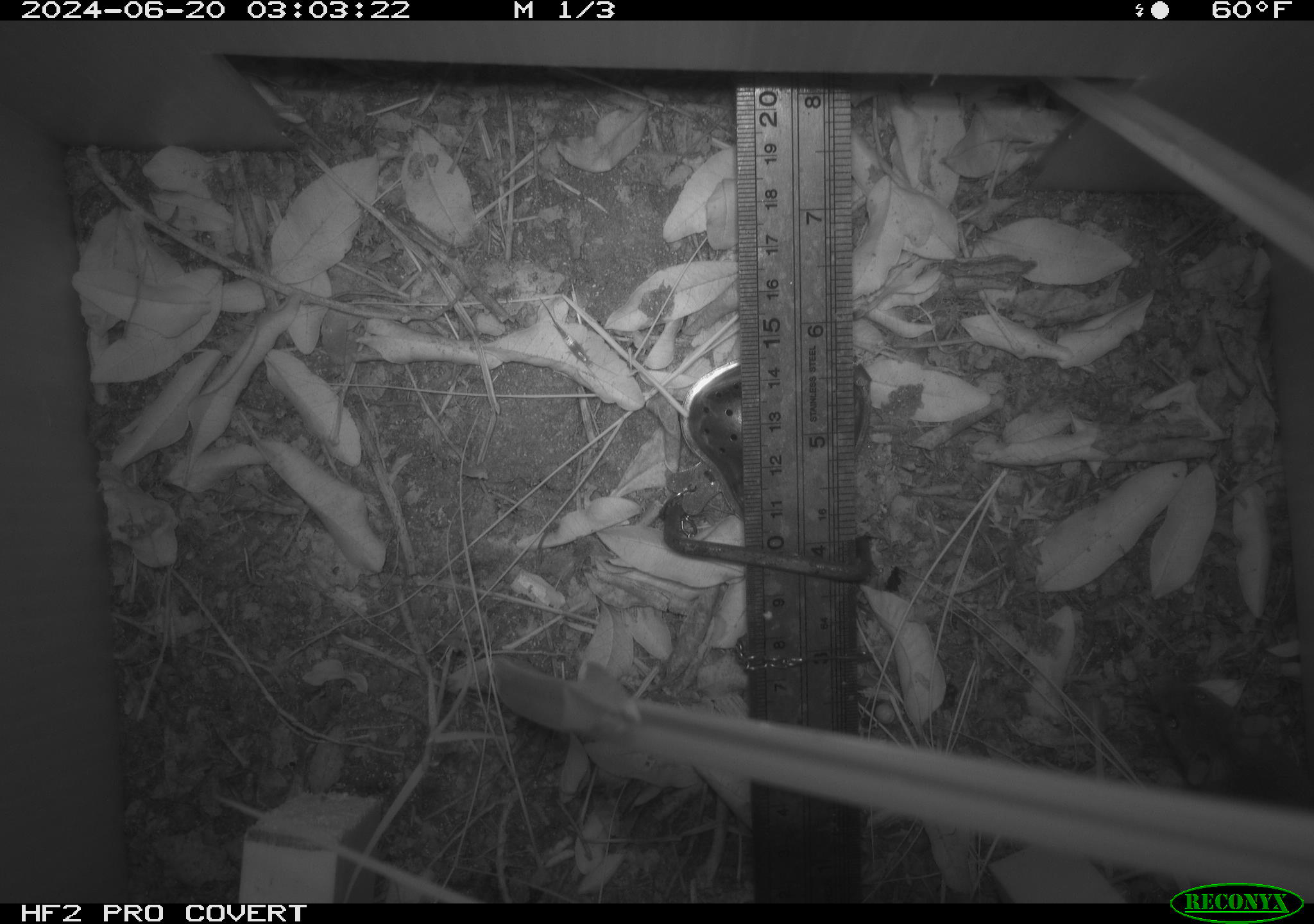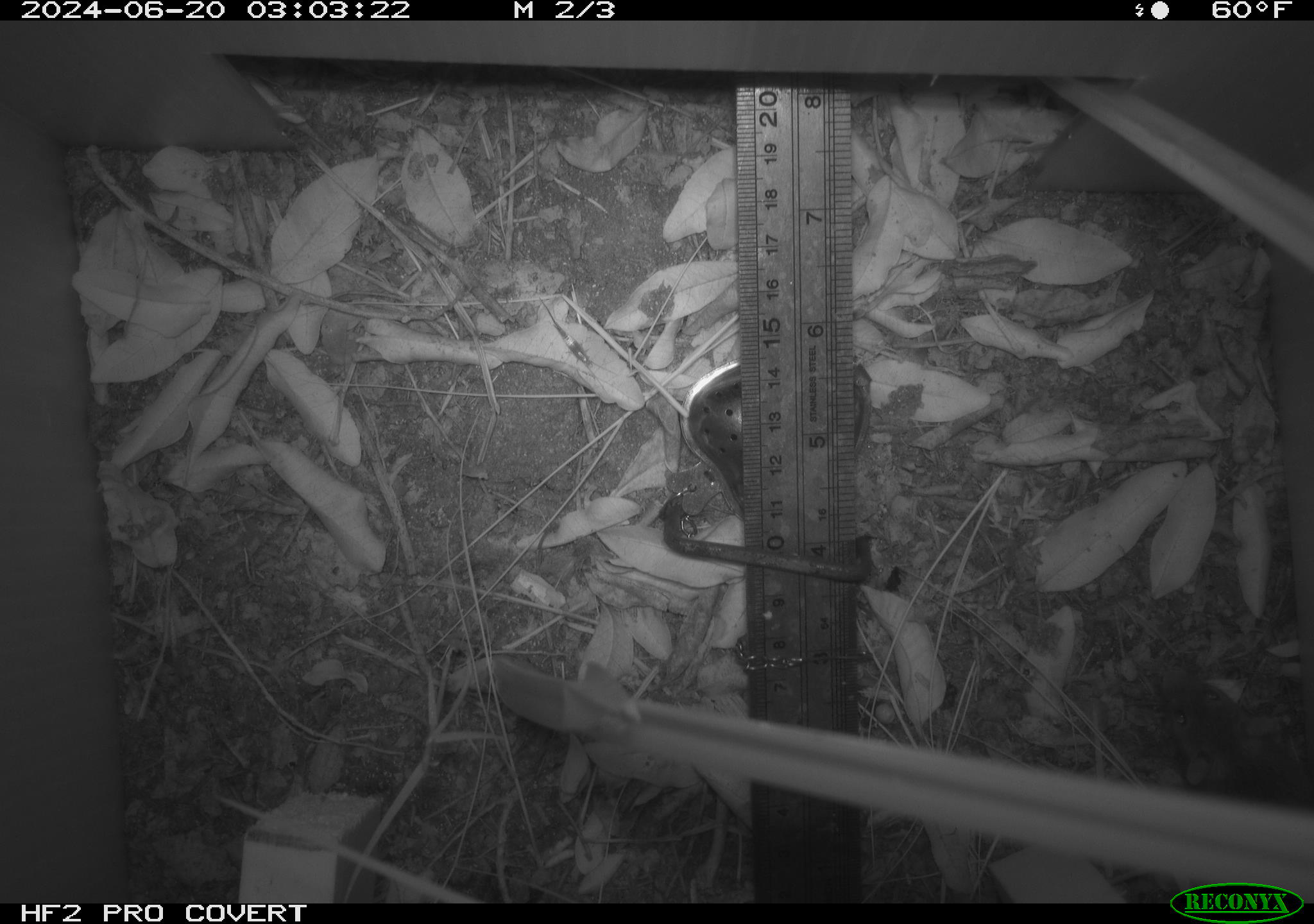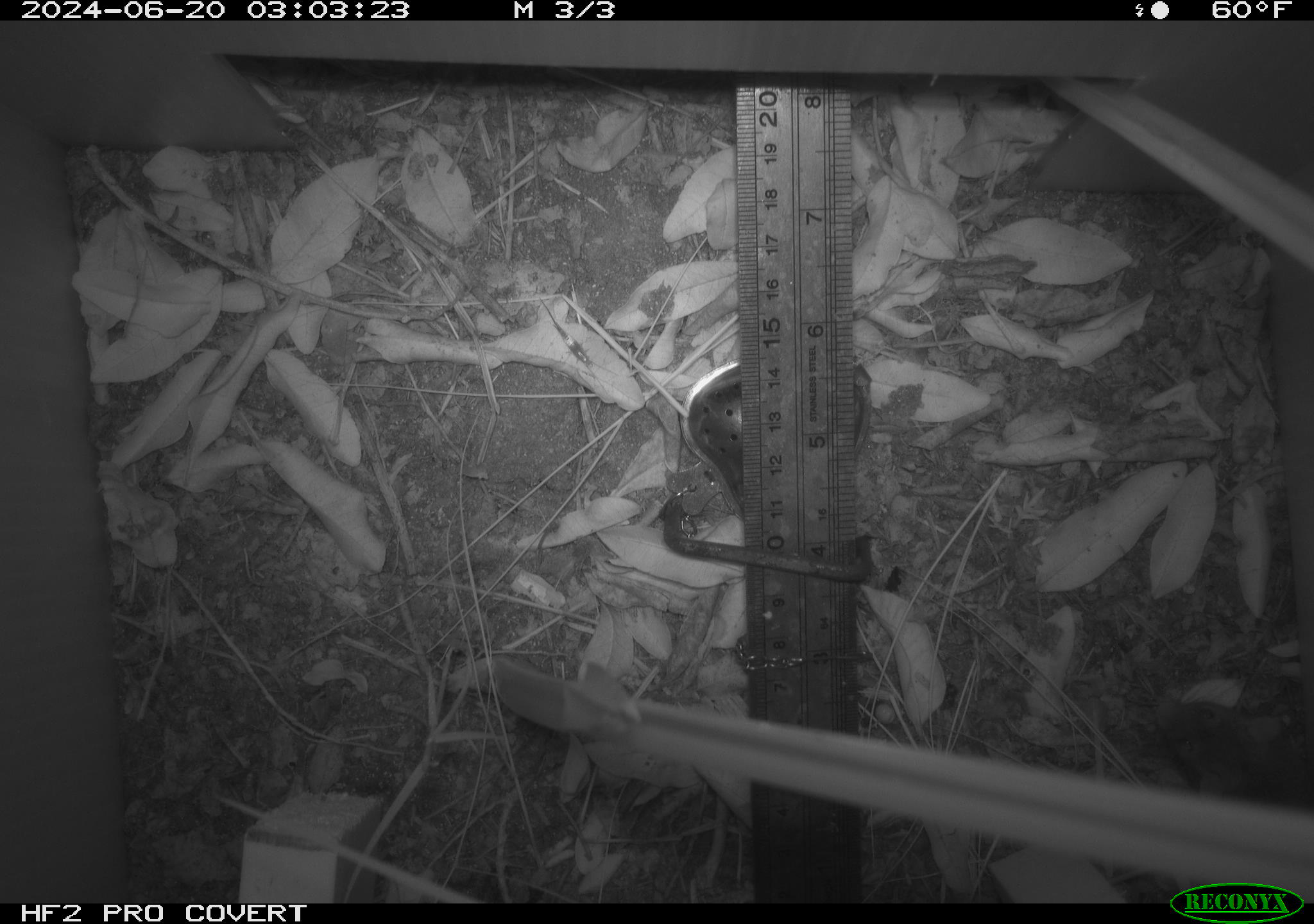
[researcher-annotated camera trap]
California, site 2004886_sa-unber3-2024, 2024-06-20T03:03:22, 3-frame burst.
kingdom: Animalia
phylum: Chordata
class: Mammalia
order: Rodentia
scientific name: Rodentia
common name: mouse species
Mouse species (Rodentia).